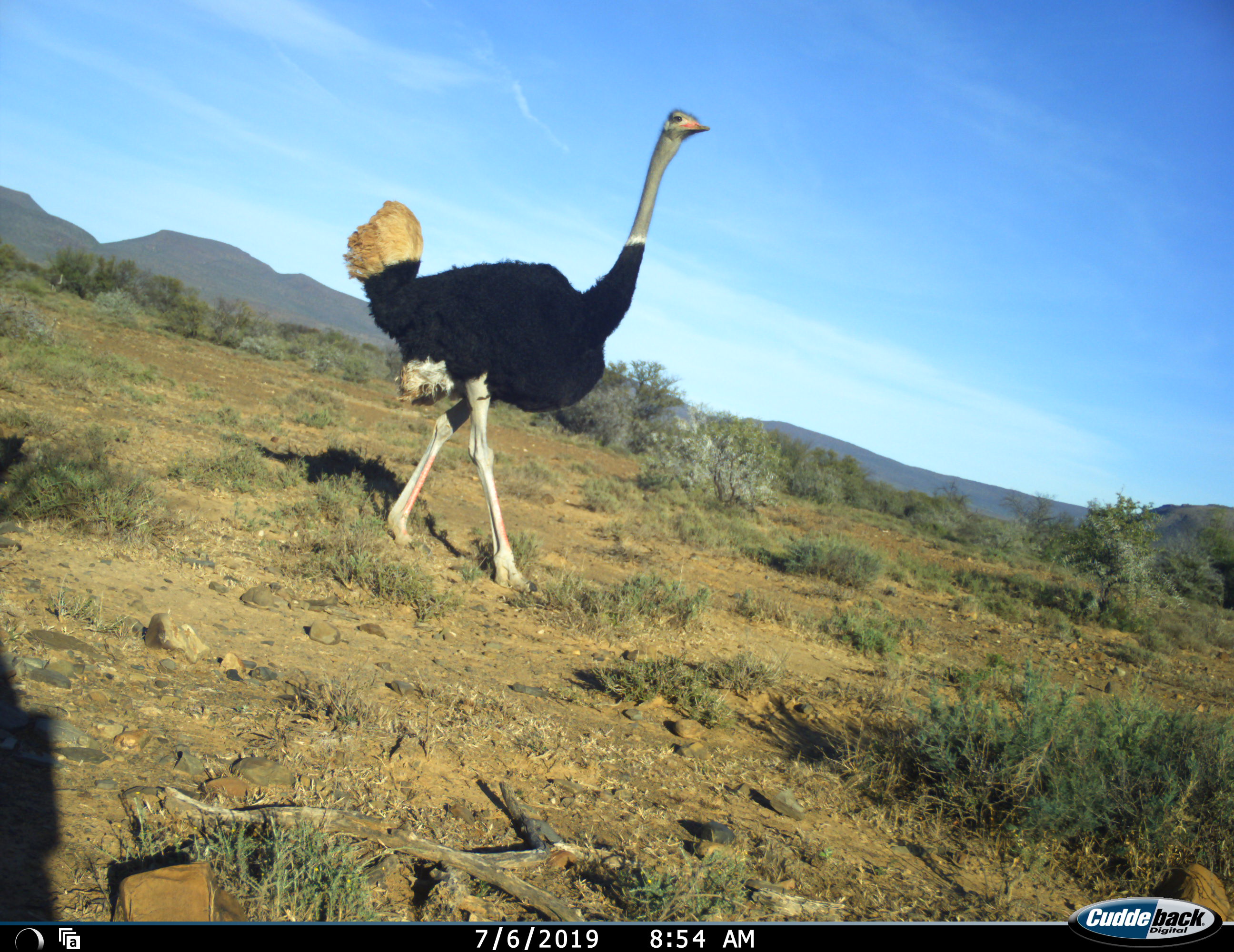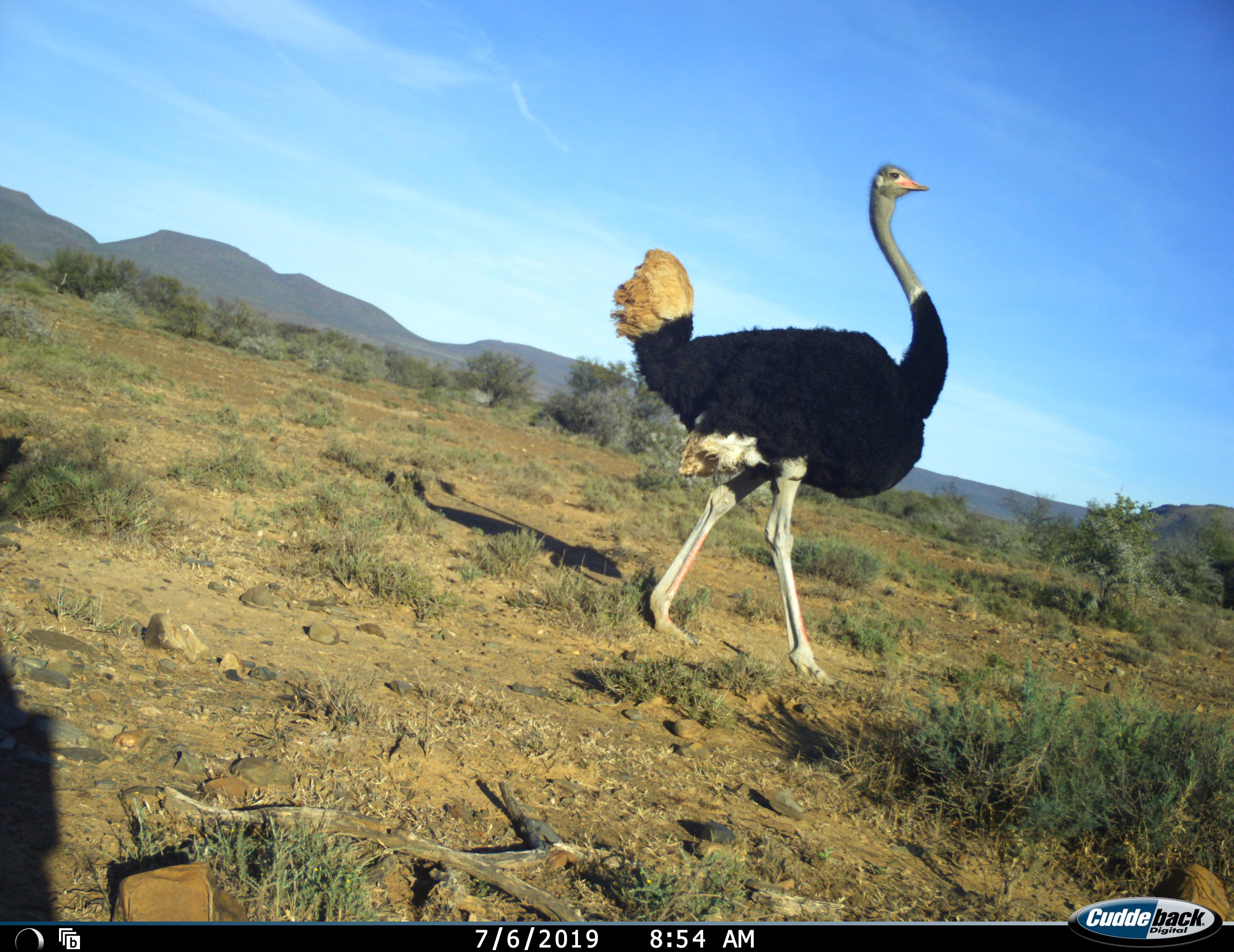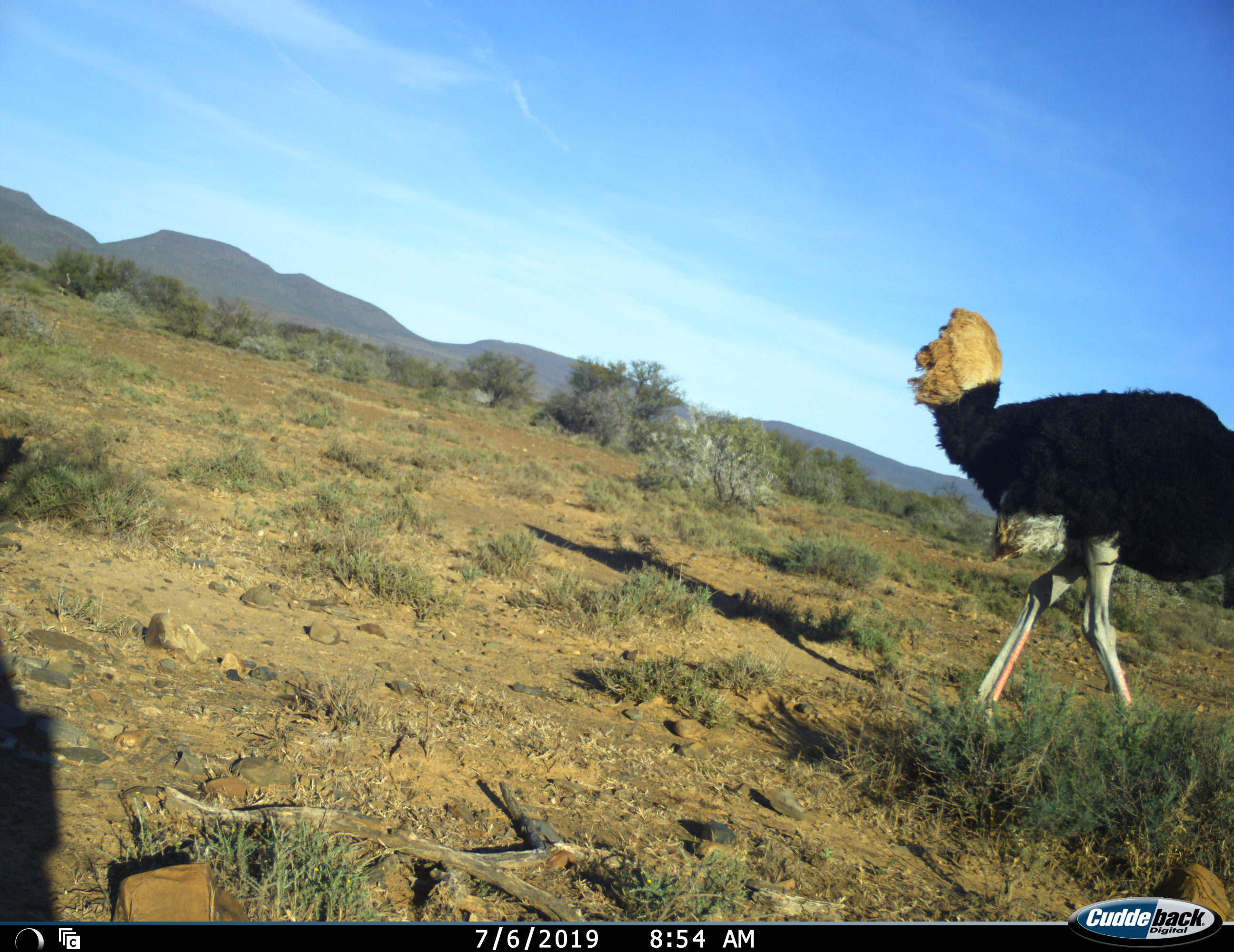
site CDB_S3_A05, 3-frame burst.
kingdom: Animalia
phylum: Chordata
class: Aves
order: Struthioniformes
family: Struthionidae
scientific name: Struthionidae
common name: ostrich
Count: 1.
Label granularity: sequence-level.